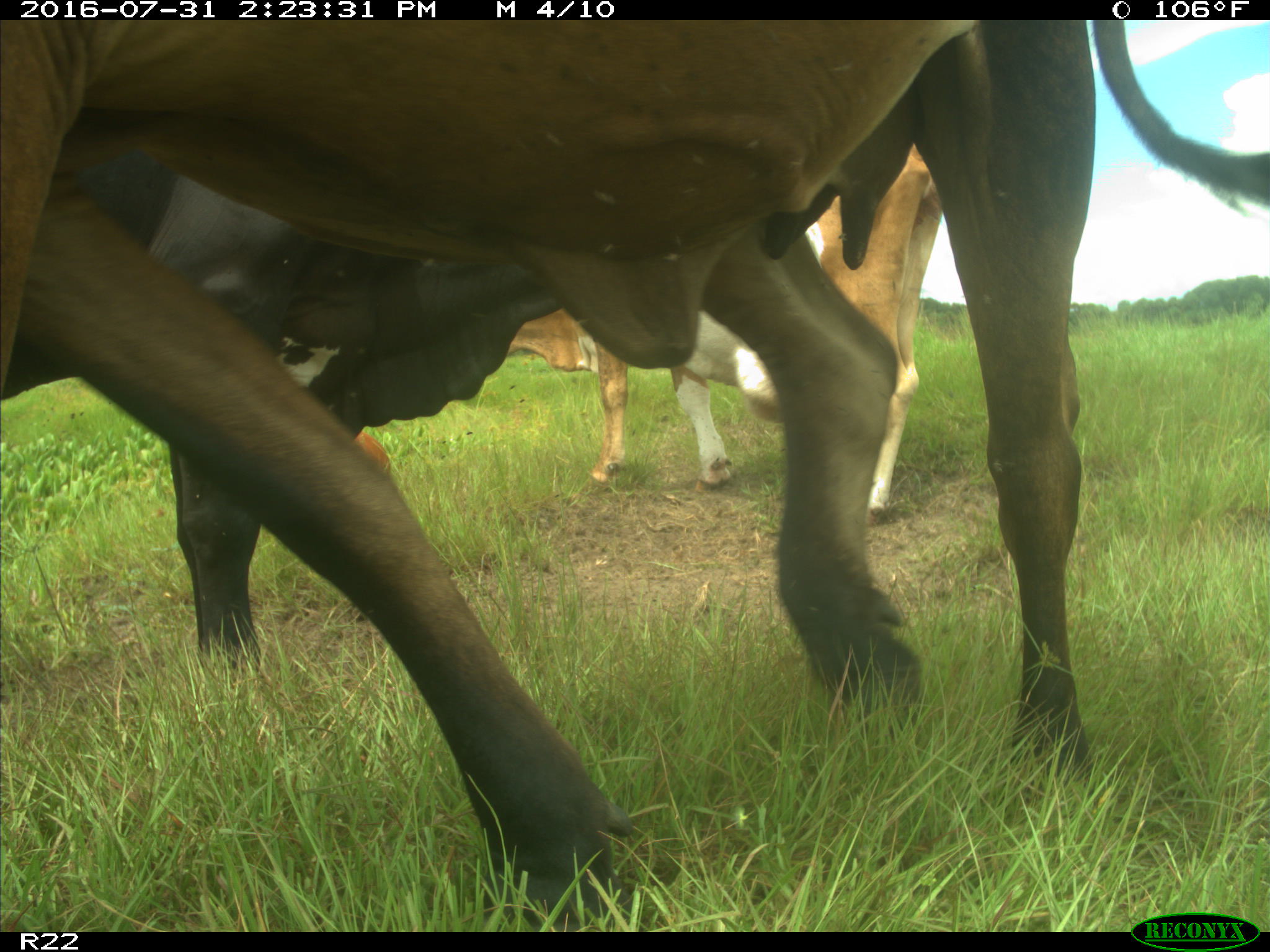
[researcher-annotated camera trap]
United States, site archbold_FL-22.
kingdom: Animalia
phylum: Chordata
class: Mammalia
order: Artiodactyla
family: Bovidae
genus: Bos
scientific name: Bos taurus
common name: domestic cow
Bos taurus (domestic cow).